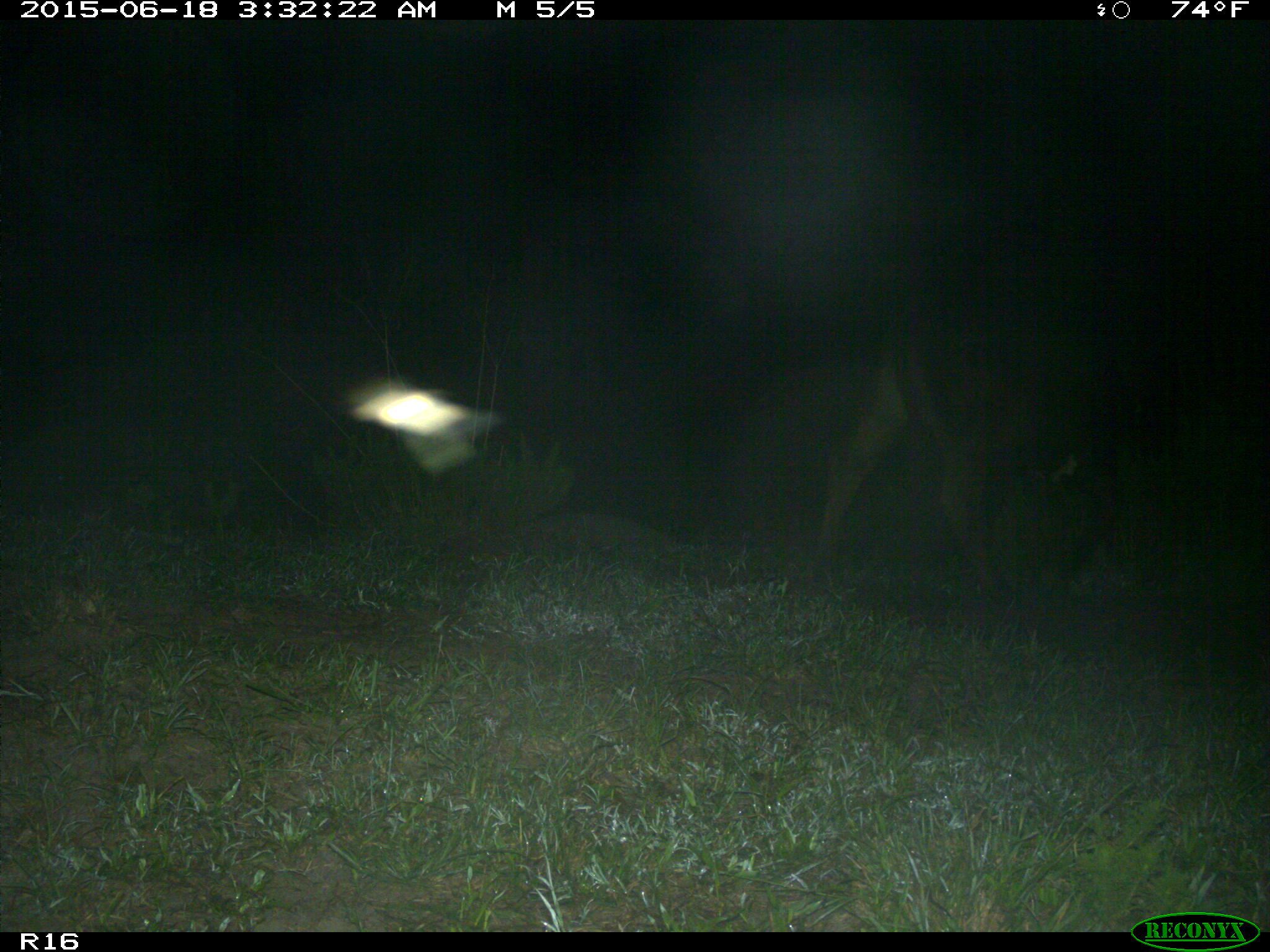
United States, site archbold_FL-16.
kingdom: Animalia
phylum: Chordata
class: Mammalia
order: Artiodactyla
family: Bovidae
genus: Bos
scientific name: Bos taurus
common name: domestic cow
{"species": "Bos taurus (domestic cow)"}